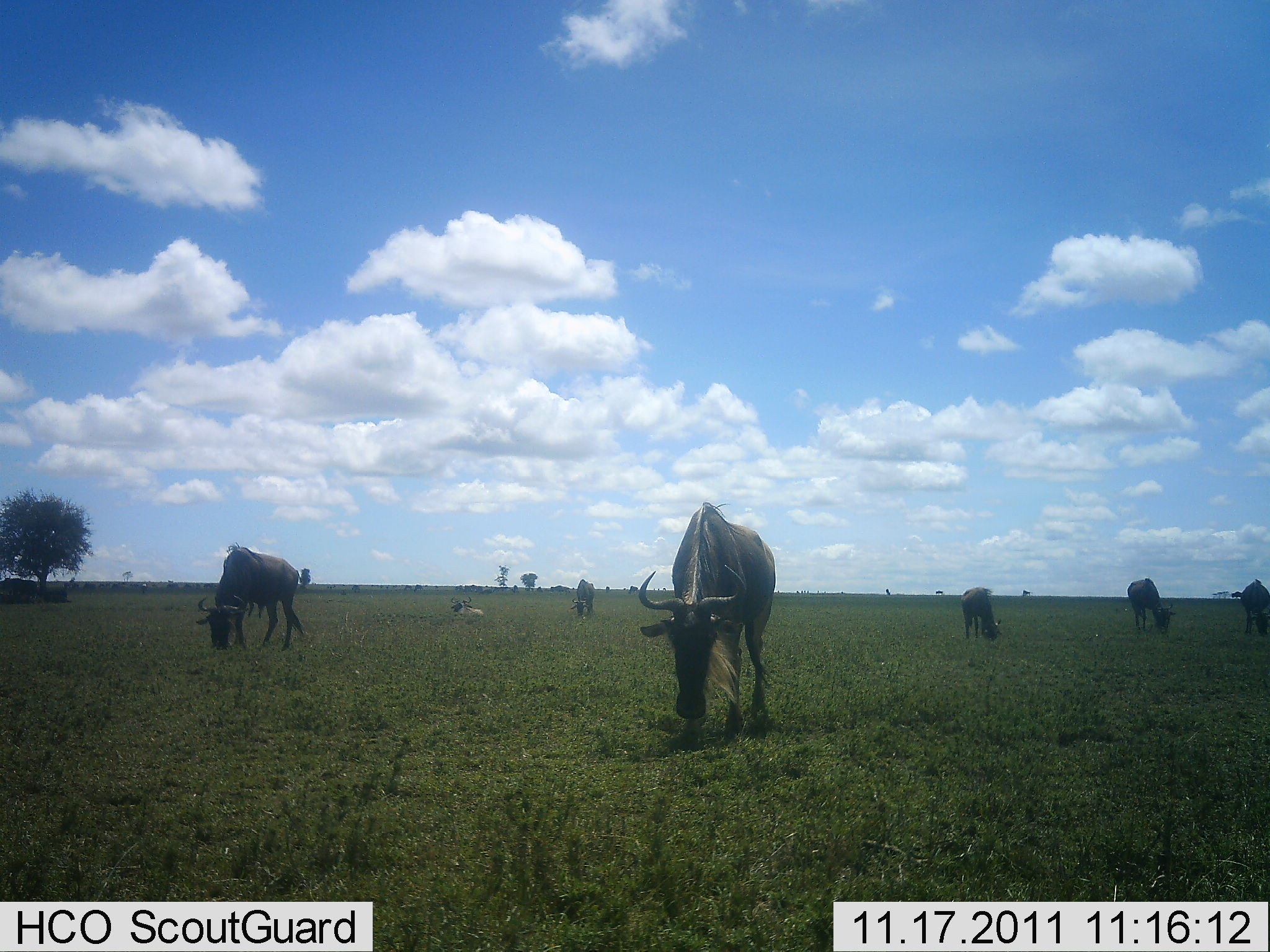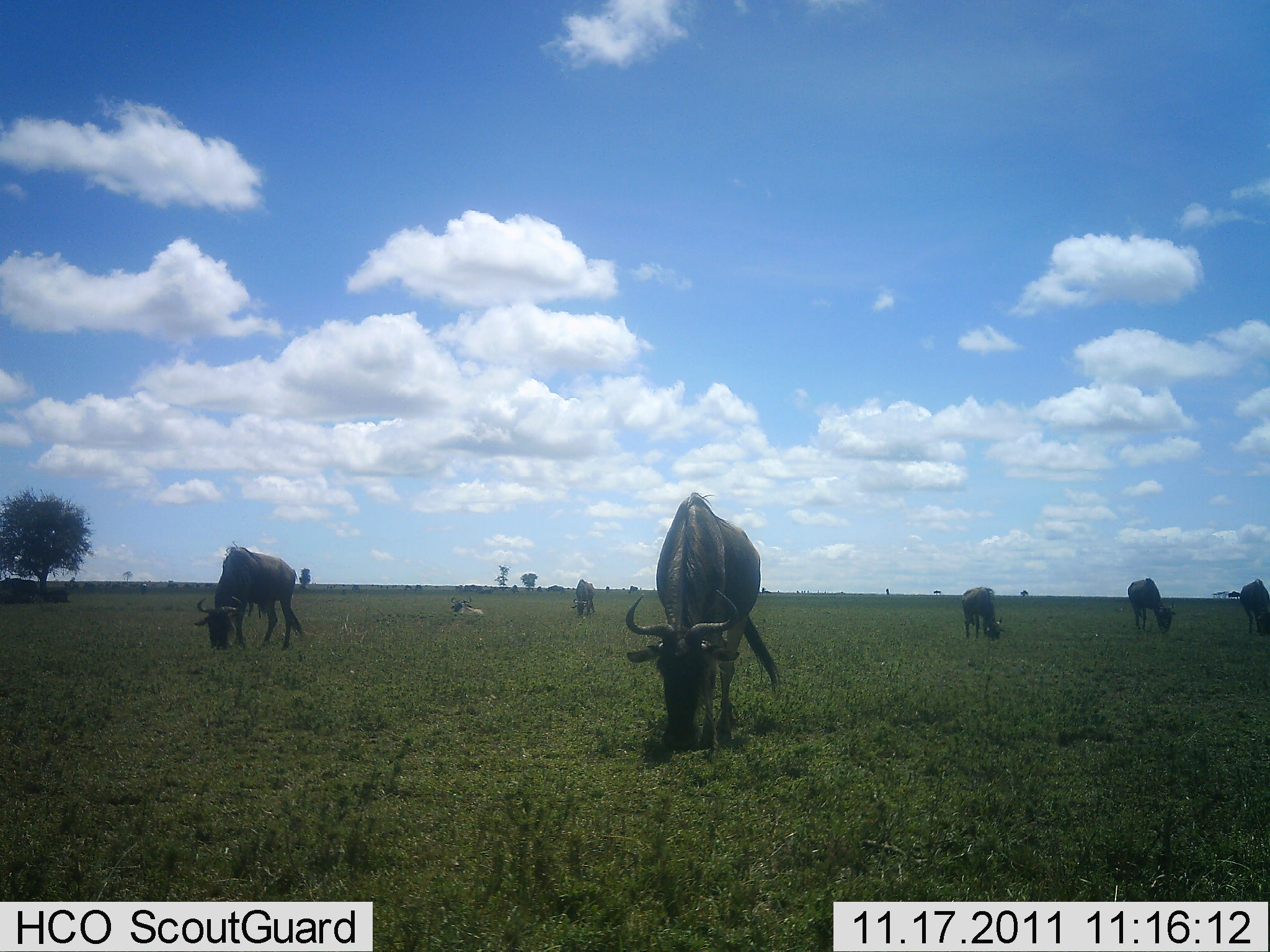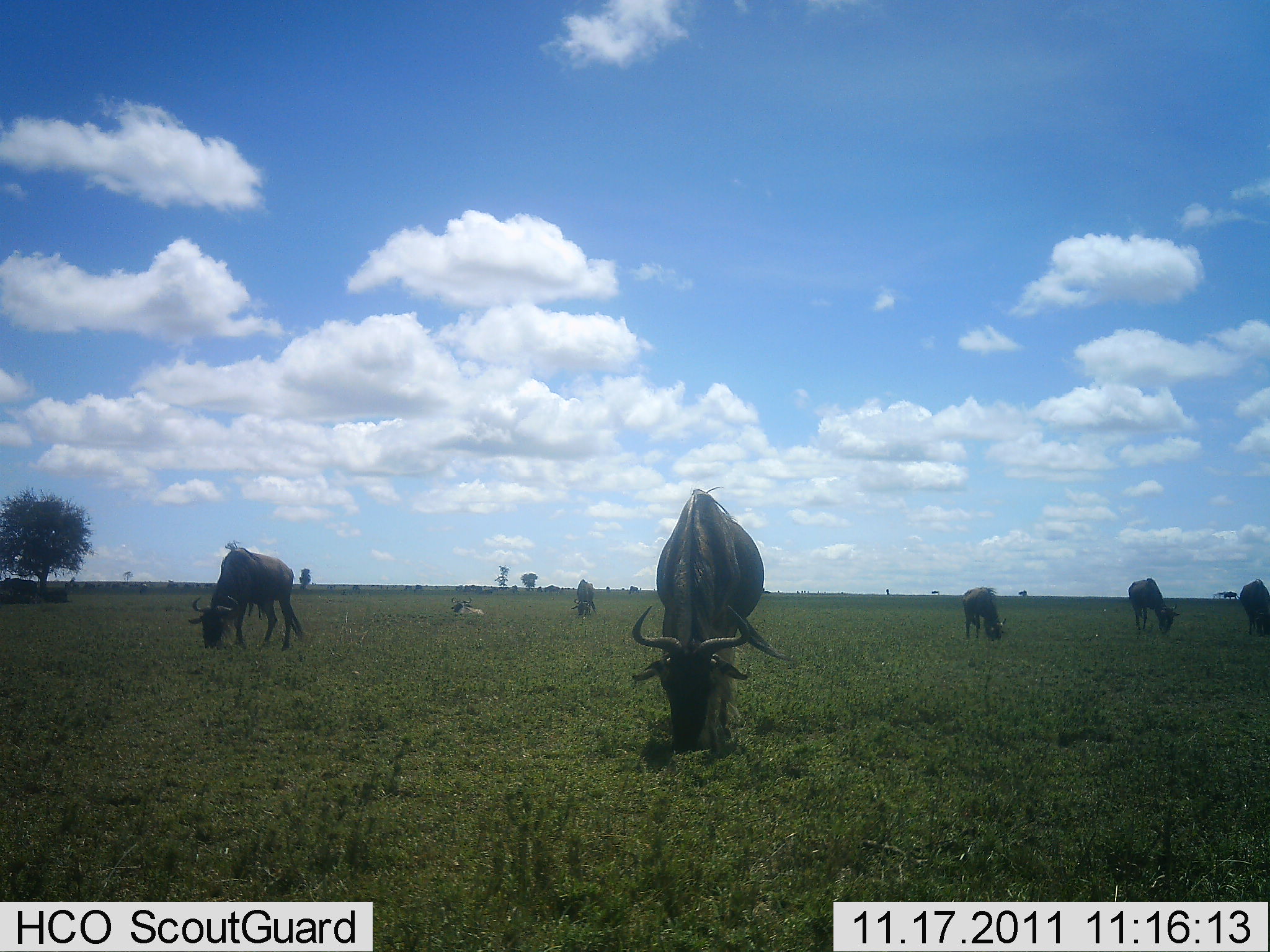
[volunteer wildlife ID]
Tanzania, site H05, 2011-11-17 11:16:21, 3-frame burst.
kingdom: Animalia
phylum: Chordata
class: Mammalia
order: Artiodactyla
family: Bovidae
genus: Connochaetes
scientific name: Connochaetes taurinus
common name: blue wildebeest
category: wildebeest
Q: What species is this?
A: Wildebeest (blue wildebeest) (Connochaetes taurinus).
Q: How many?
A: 7.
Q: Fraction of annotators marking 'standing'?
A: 50%.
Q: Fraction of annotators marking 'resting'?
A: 25%.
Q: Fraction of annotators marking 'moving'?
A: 0%.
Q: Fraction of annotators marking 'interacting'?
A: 0%.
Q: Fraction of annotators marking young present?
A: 0%.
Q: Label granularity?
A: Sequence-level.